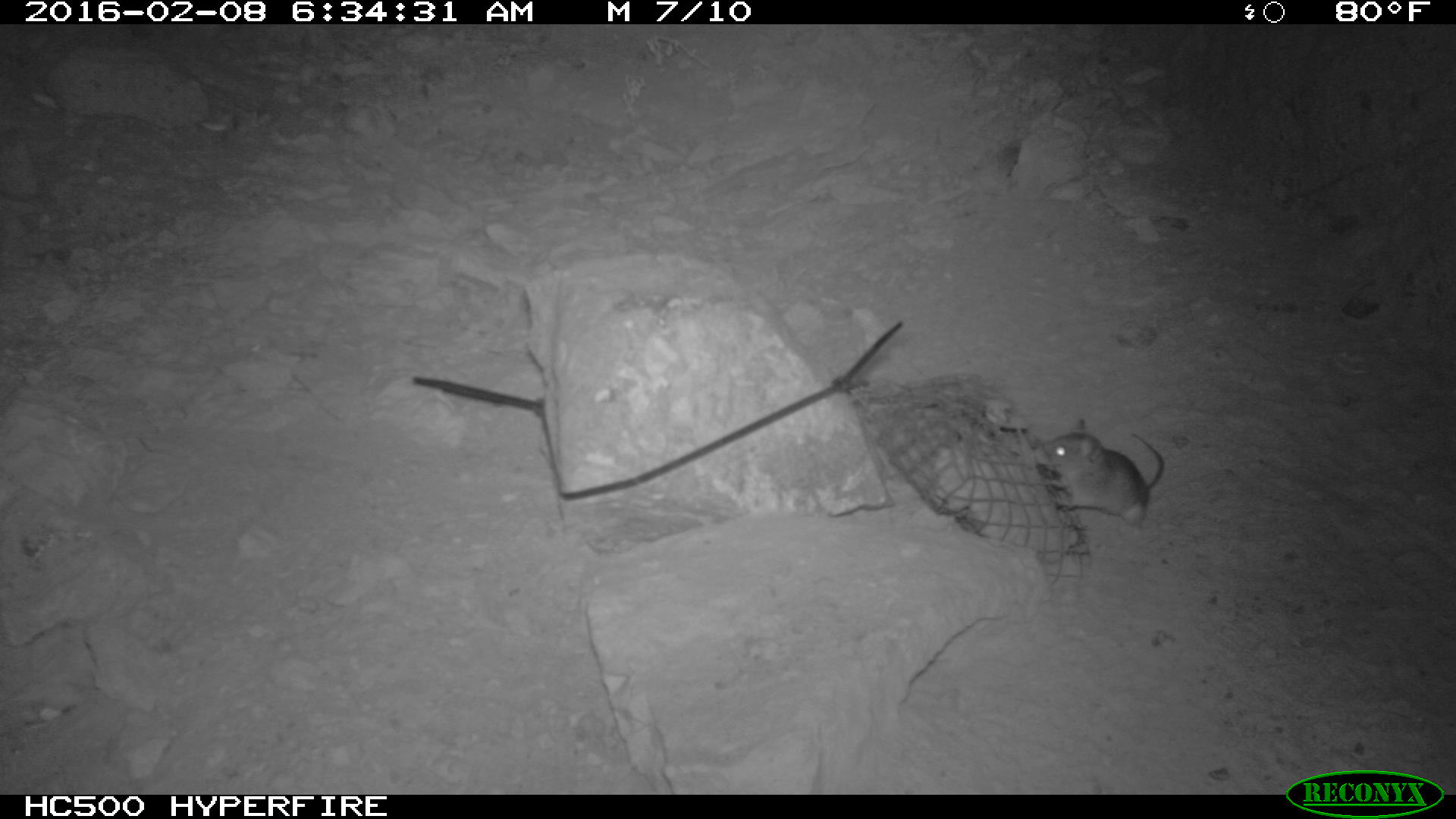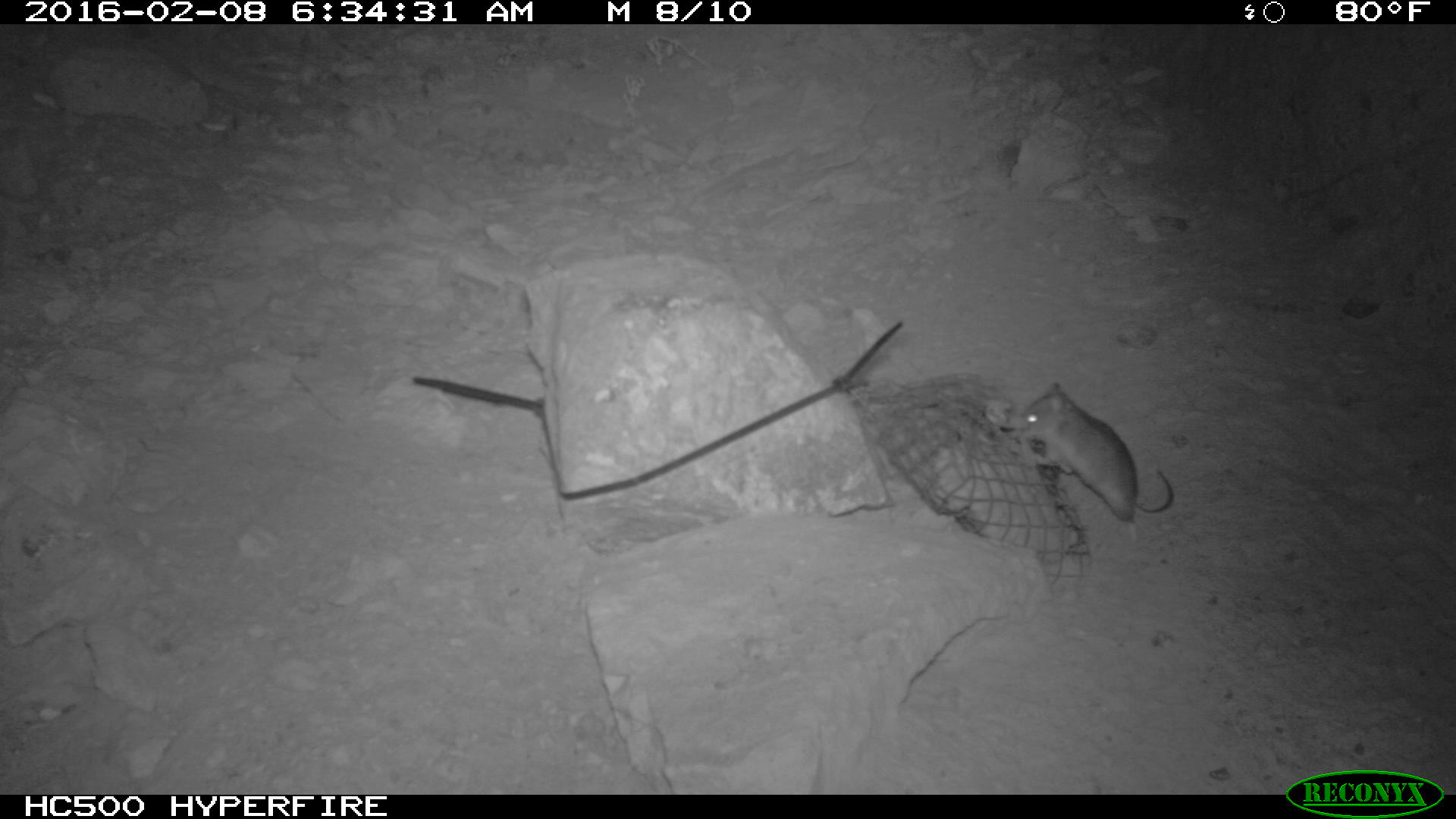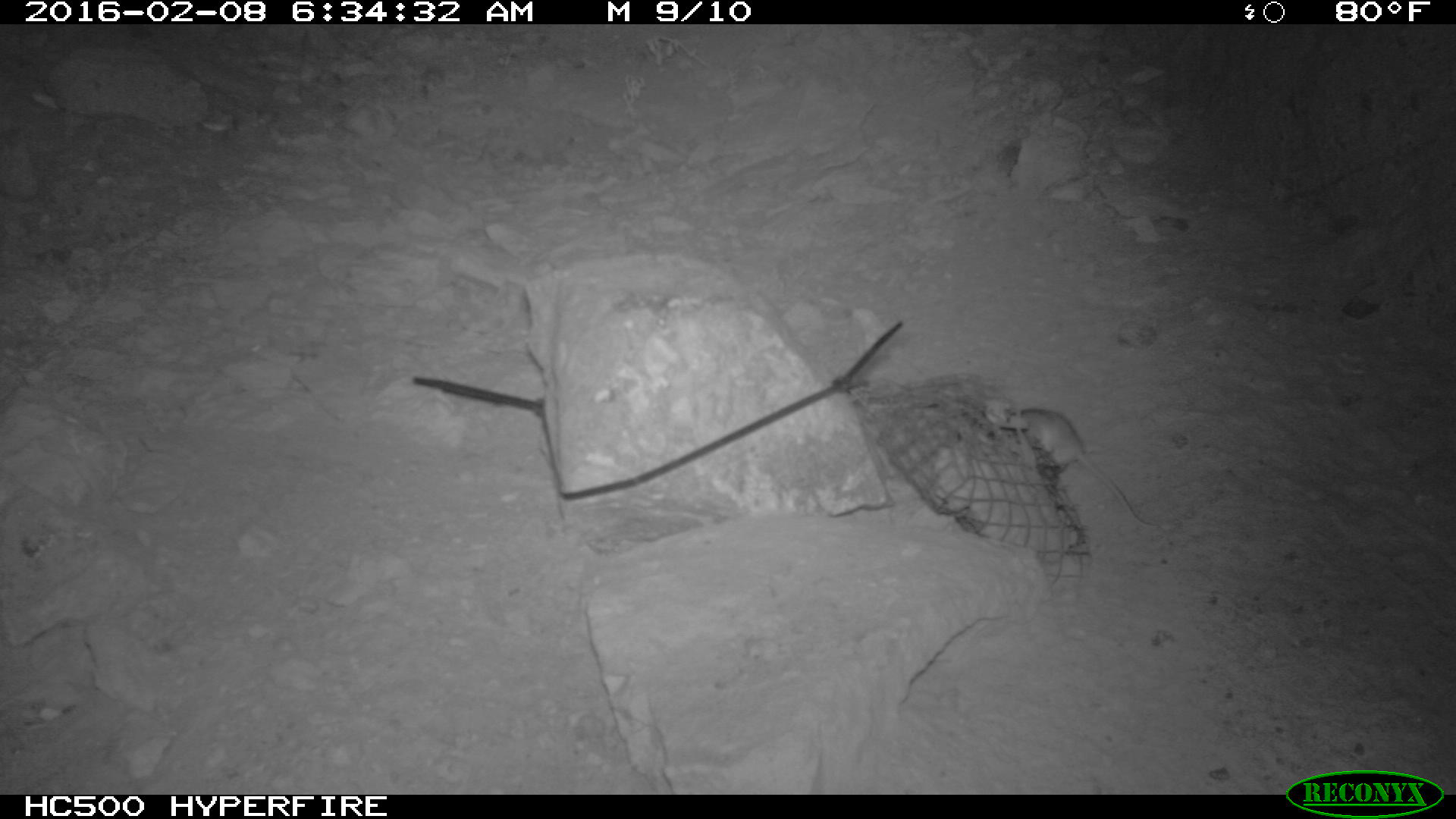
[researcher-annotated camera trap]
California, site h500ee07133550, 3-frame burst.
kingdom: Animalia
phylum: Chordata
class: Mammalia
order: Rodentia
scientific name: Rodentia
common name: rodent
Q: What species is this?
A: Rodent (Rodentia).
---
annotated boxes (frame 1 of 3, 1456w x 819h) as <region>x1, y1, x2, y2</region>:
rodent: <region>1040, 419, 1164, 535</region>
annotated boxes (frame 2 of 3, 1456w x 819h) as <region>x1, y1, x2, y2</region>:
rodent: <region>1010, 378, 1176, 525</region>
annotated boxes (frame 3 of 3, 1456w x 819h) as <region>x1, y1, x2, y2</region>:
rodent: <region>1015, 410, 1159, 529</region>